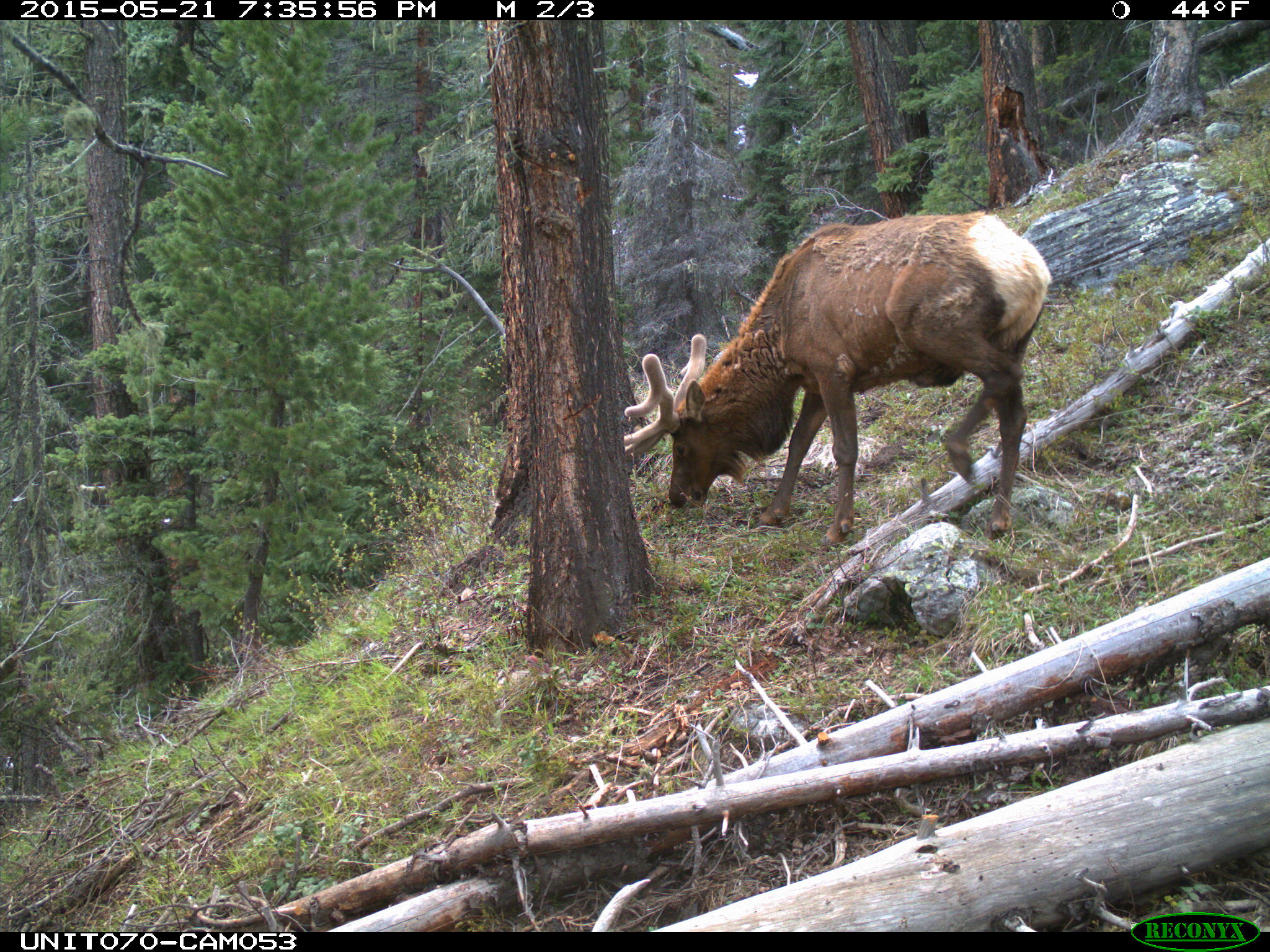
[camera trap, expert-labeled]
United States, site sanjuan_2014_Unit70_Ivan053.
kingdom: Animalia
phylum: Chordata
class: Mammalia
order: Artiodactyla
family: Cervidae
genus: Cervus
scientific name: Cervus elaphus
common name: red deer